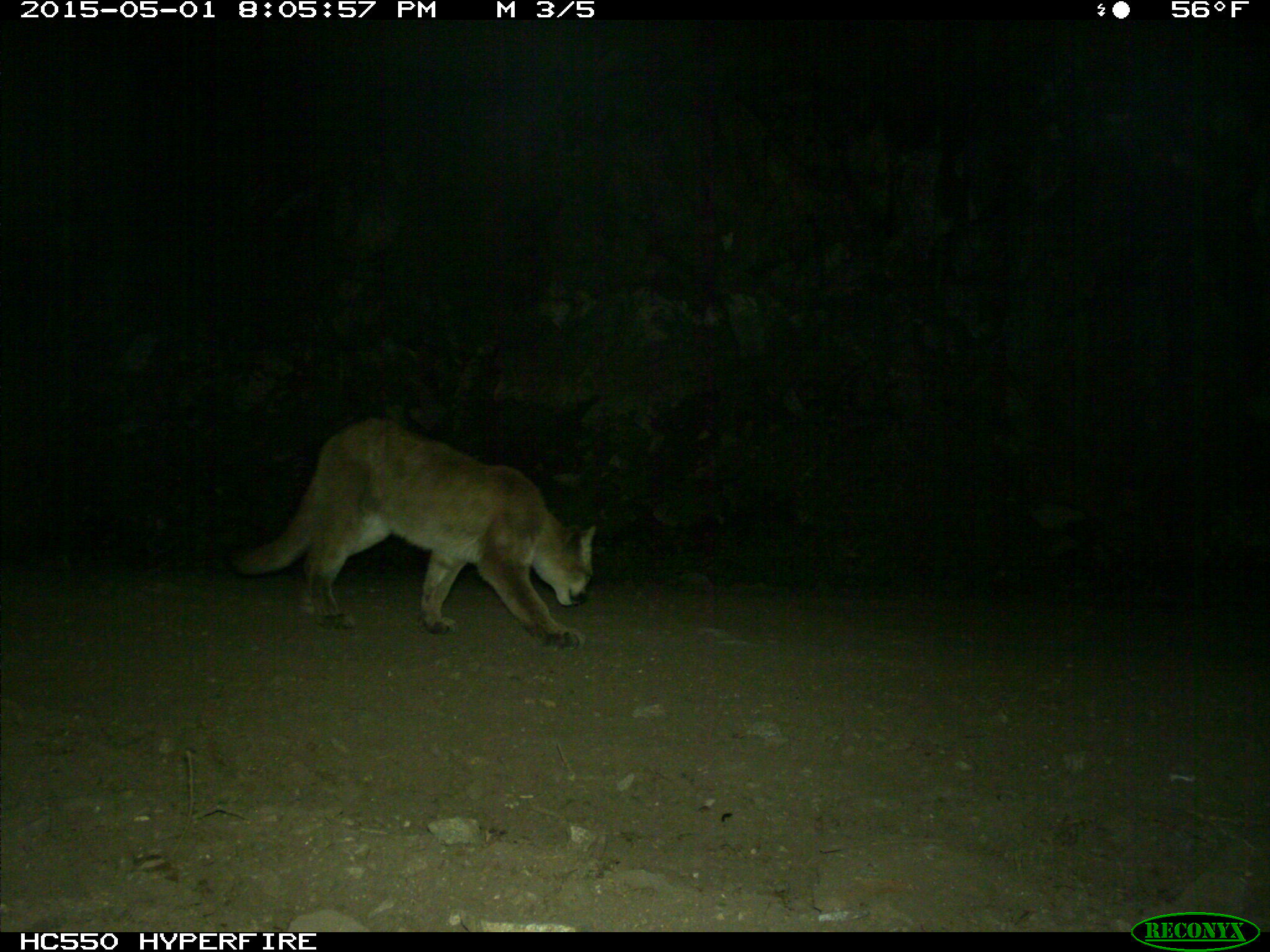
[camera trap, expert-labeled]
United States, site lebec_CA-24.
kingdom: Animalia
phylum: Chordata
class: Mammalia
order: Carnivora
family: Felidae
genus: Puma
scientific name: Puma concolor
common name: mountain lion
Puma concolor (mountain lion).